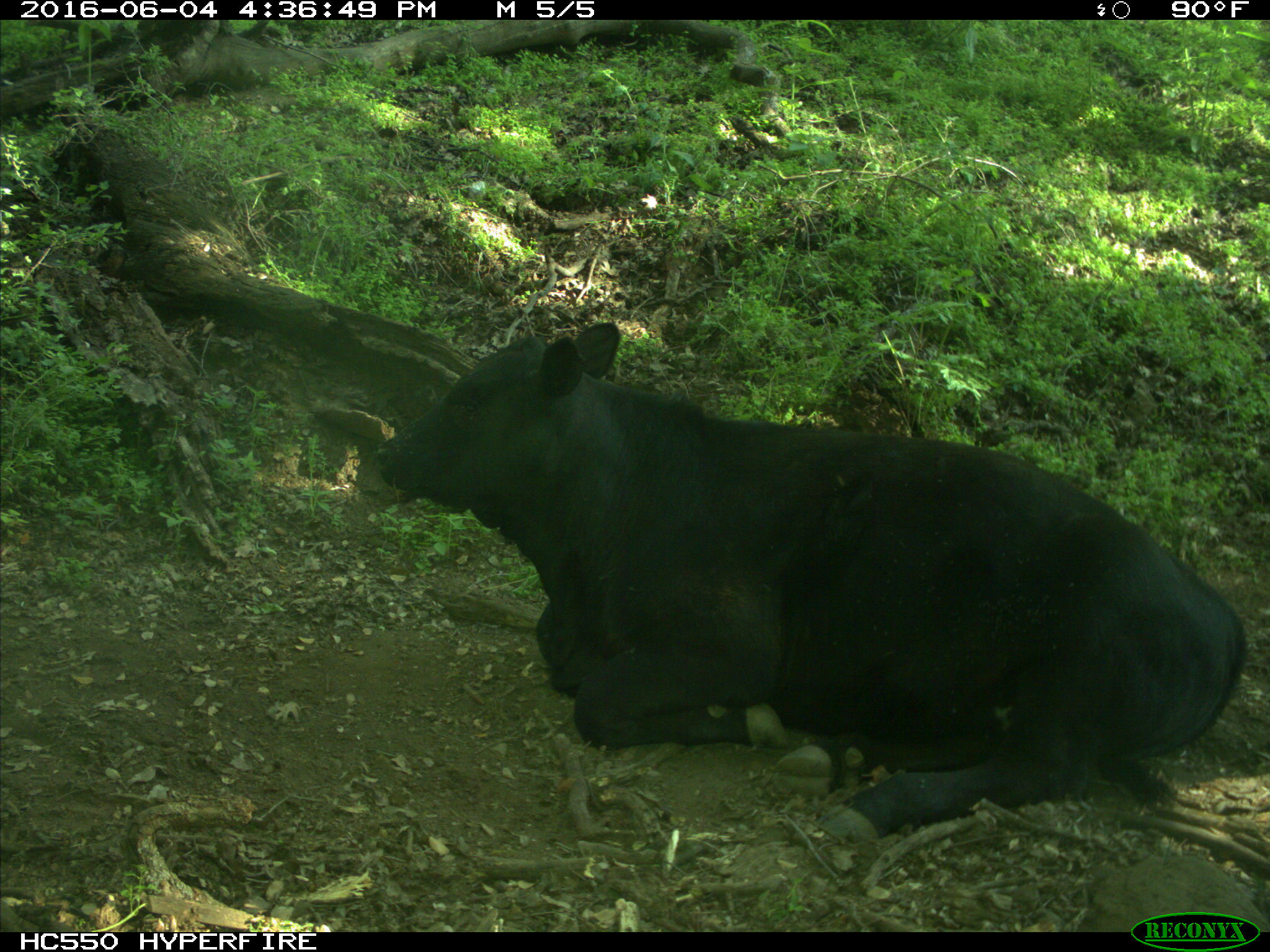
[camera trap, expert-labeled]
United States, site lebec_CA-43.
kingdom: Animalia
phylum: Chordata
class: Mammalia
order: Artiodactyla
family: Bovidae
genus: Bos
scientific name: Bos taurus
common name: domestic cow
Bos taurus (domestic cow).